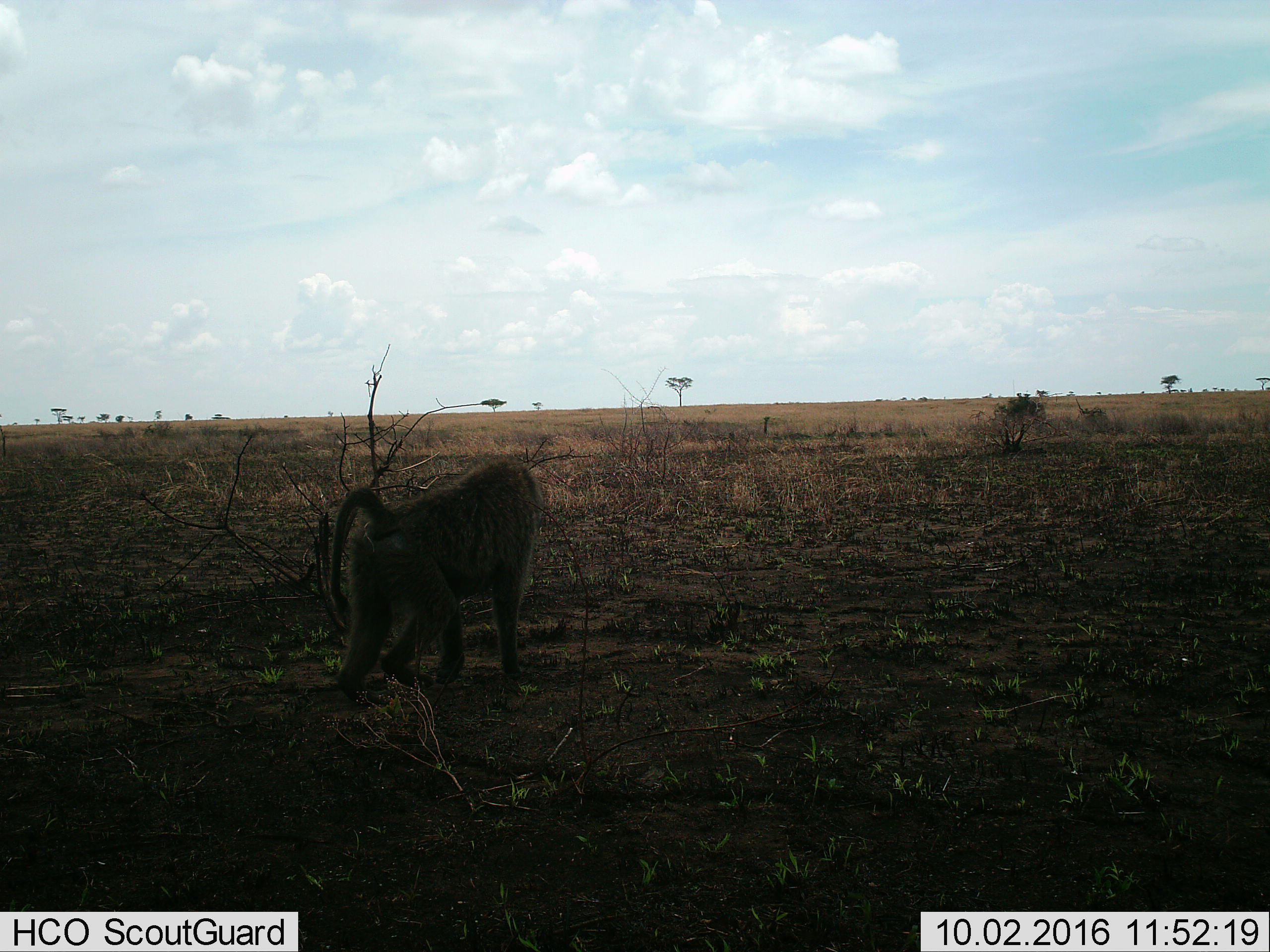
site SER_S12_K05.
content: unidentified animal